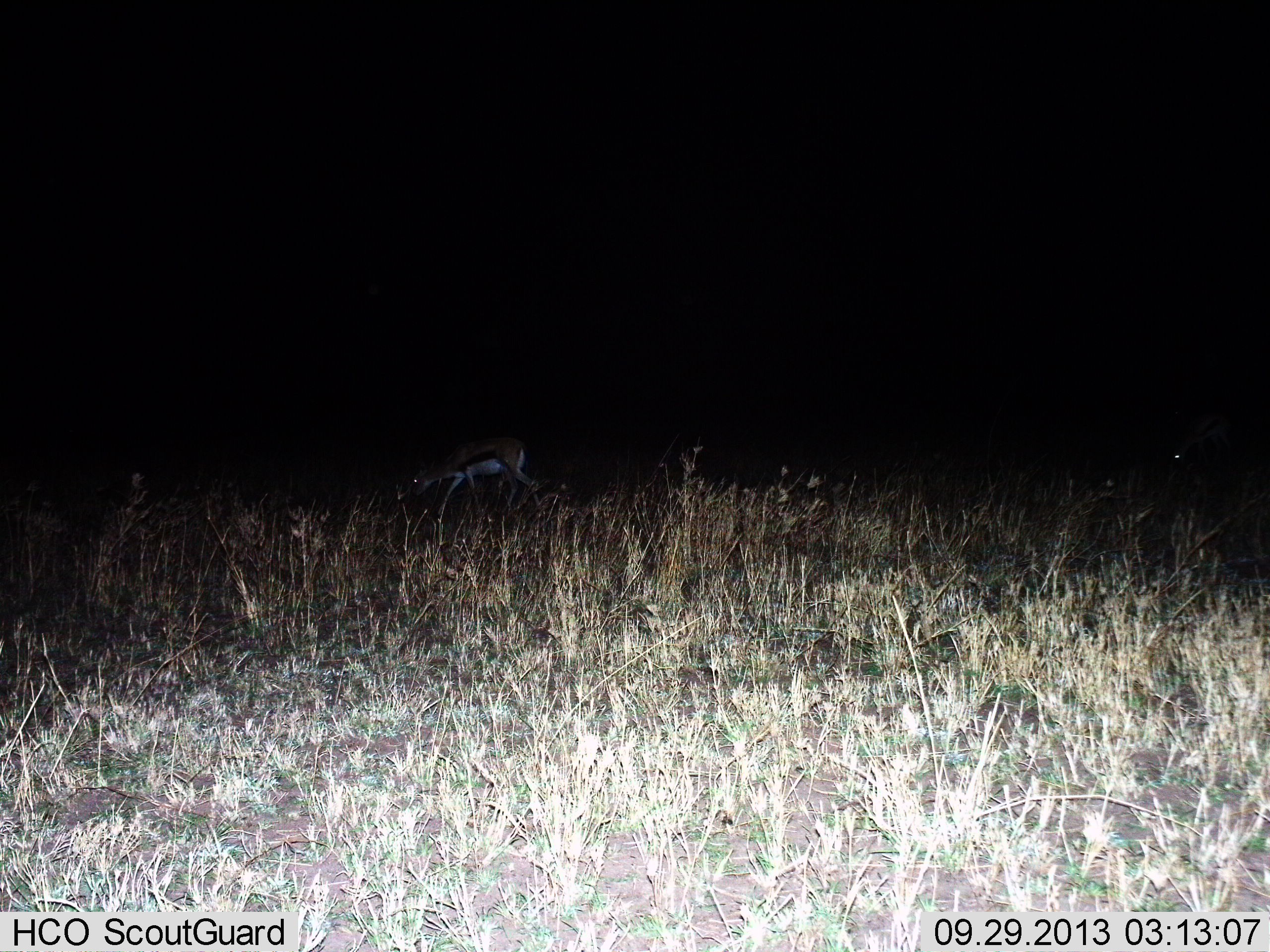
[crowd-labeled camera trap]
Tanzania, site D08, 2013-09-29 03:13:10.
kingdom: Animalia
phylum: Chordata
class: Mammalia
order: Artiodactyla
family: Bovidae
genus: Eudorcas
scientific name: Eudorcas thomsonii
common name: thomson's gazelle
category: gazellethomsons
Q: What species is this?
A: Gazellethomsons (thomson's gazelle) (Eudorcas thomsonii).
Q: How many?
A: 1.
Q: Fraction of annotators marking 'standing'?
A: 22%.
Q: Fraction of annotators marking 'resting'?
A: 0%.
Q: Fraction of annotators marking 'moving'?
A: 44%.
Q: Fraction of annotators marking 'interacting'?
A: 0%.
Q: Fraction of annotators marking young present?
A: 0%.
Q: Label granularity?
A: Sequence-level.